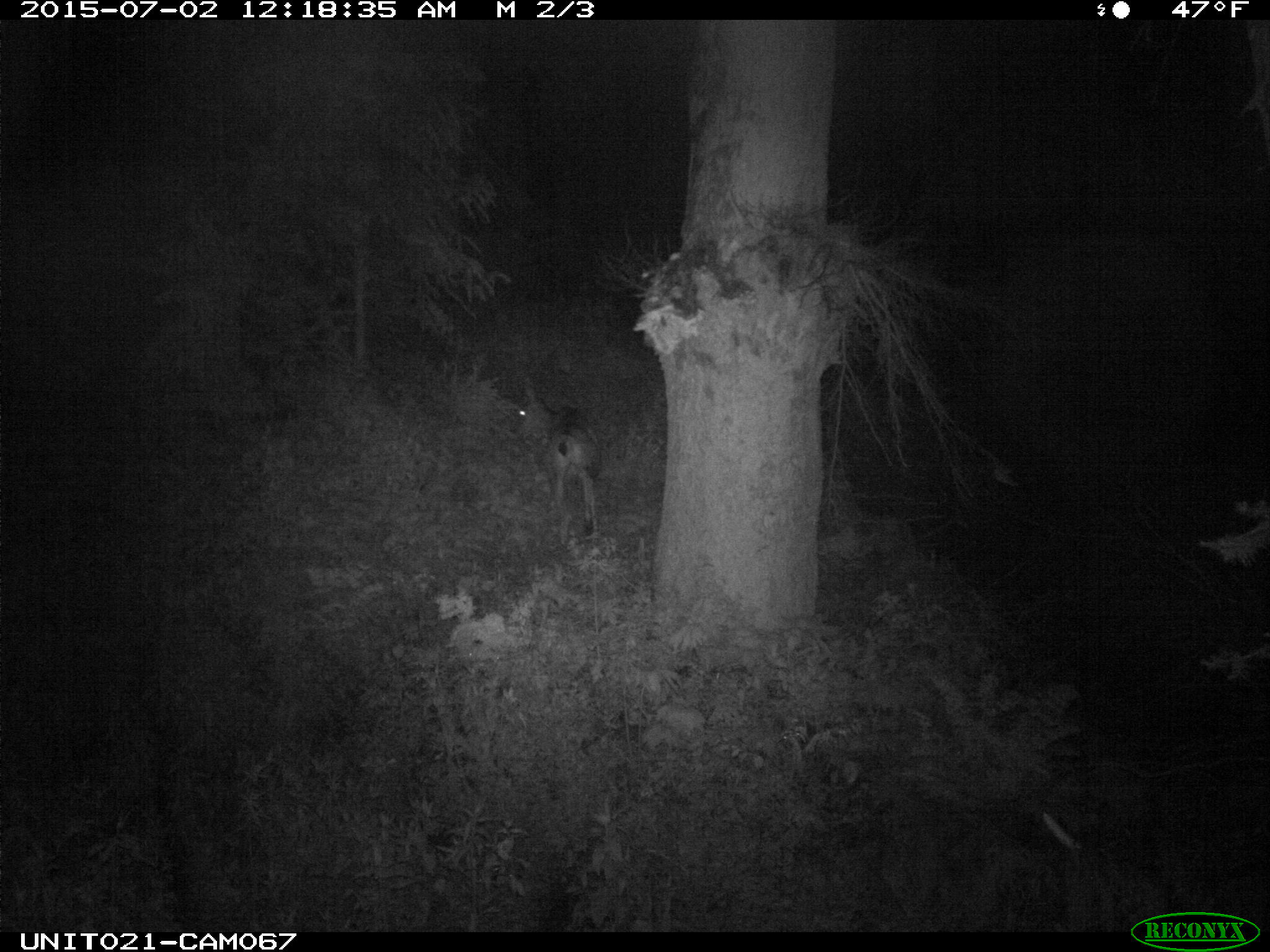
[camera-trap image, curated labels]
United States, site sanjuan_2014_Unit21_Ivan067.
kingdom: Animalia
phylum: Chordata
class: Mammalia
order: Artiodactyla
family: Cervidae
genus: Odocoileus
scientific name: Odocoileus hemionus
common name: mule deer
Odocoileus hemionus (mule deer).